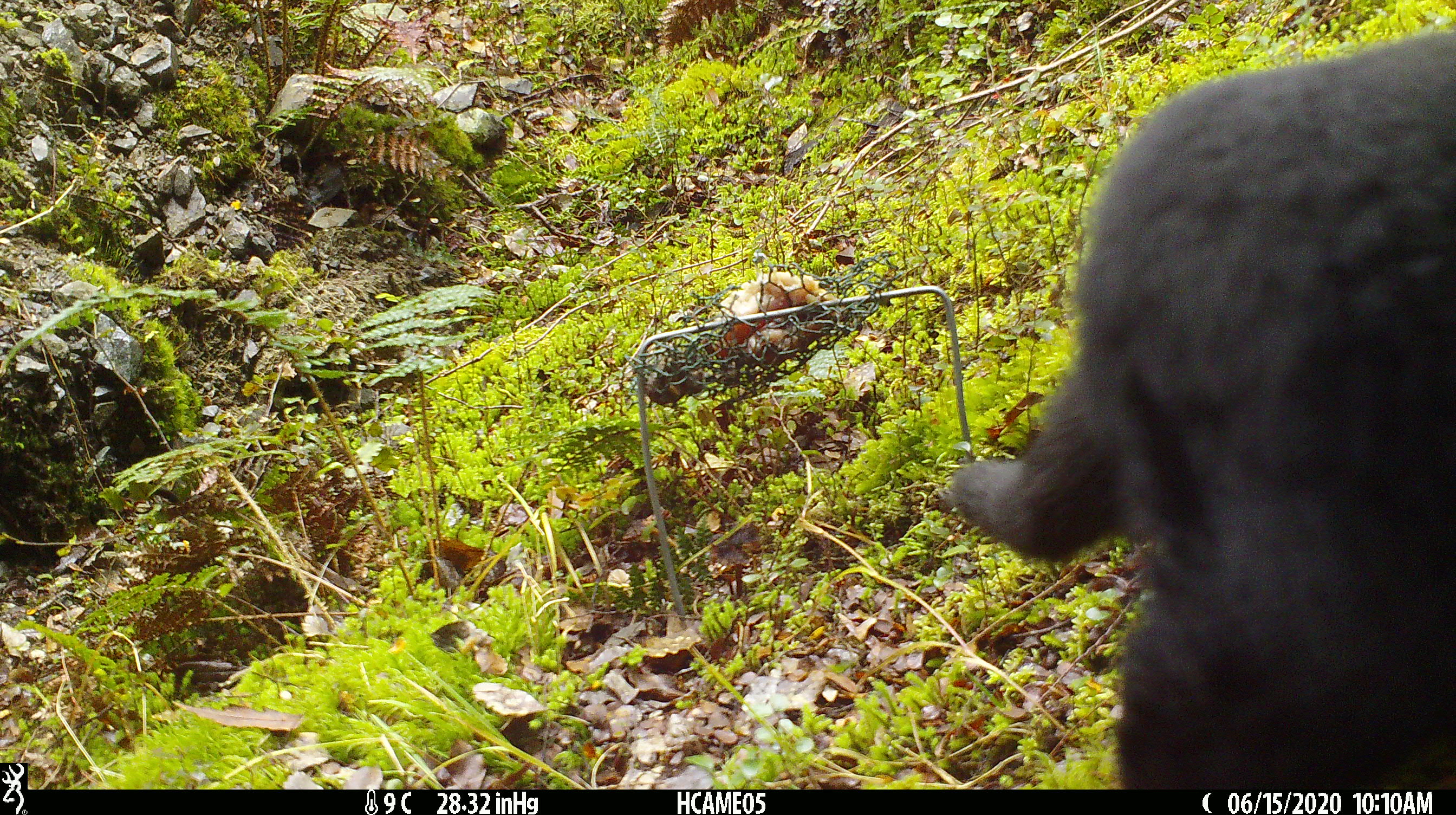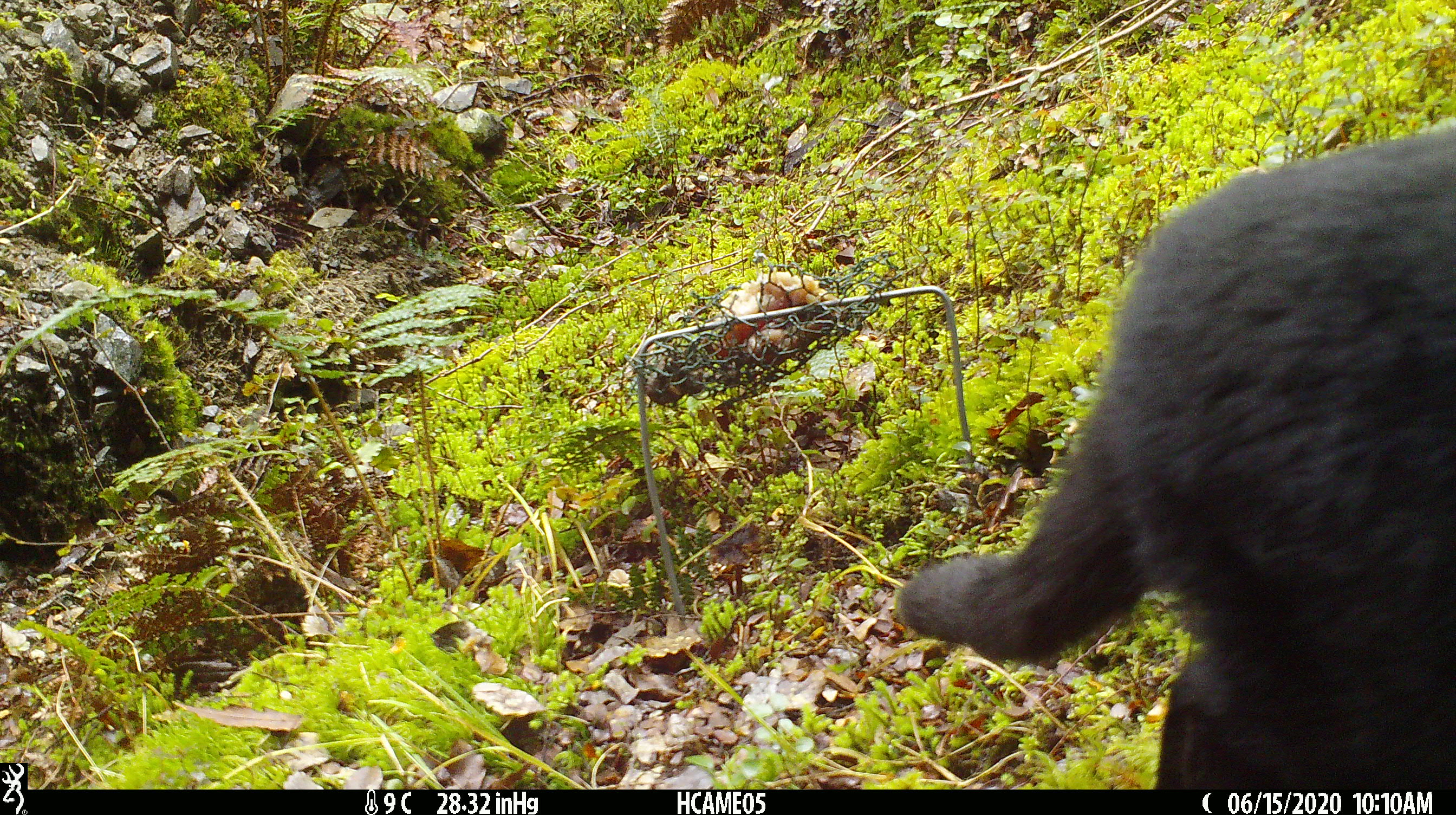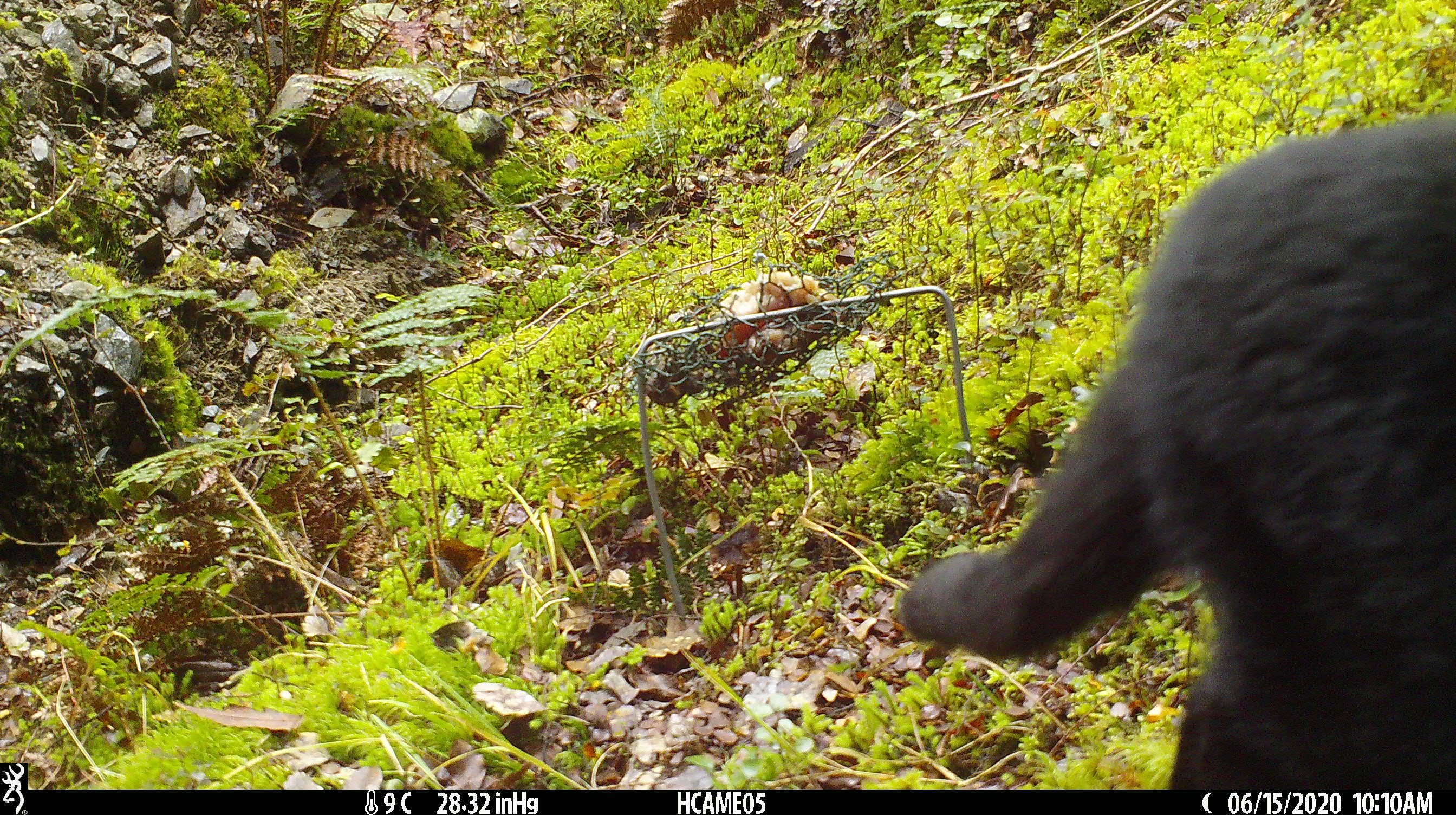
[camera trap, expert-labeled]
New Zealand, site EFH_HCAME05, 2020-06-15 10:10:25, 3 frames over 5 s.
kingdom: Animalia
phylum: Chordata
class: Mammalia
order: Carnivora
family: Felidae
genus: Felis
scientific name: Felis catus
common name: domestic cat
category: cat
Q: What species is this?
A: Cat (domestic cat) (Felis catus).